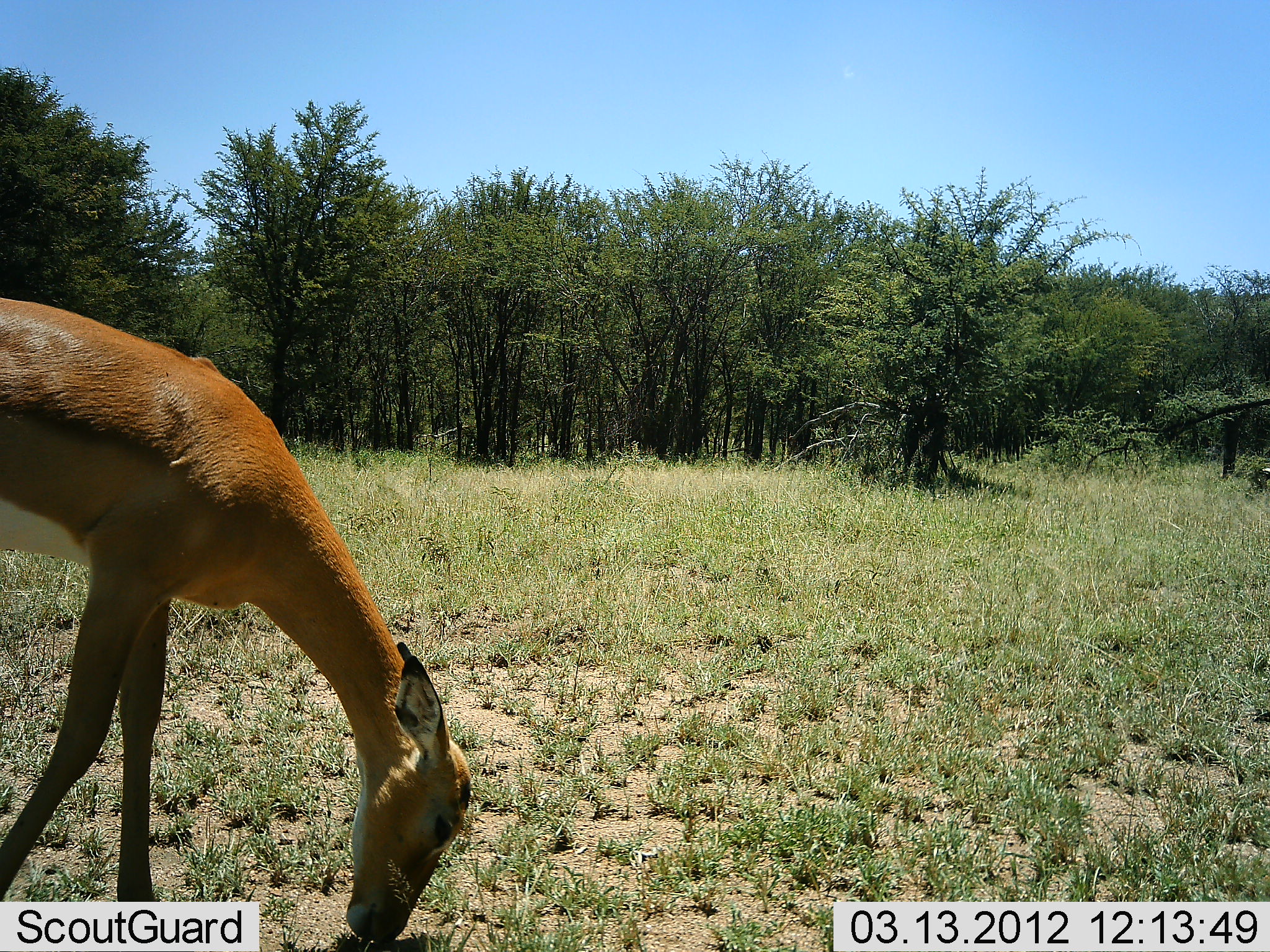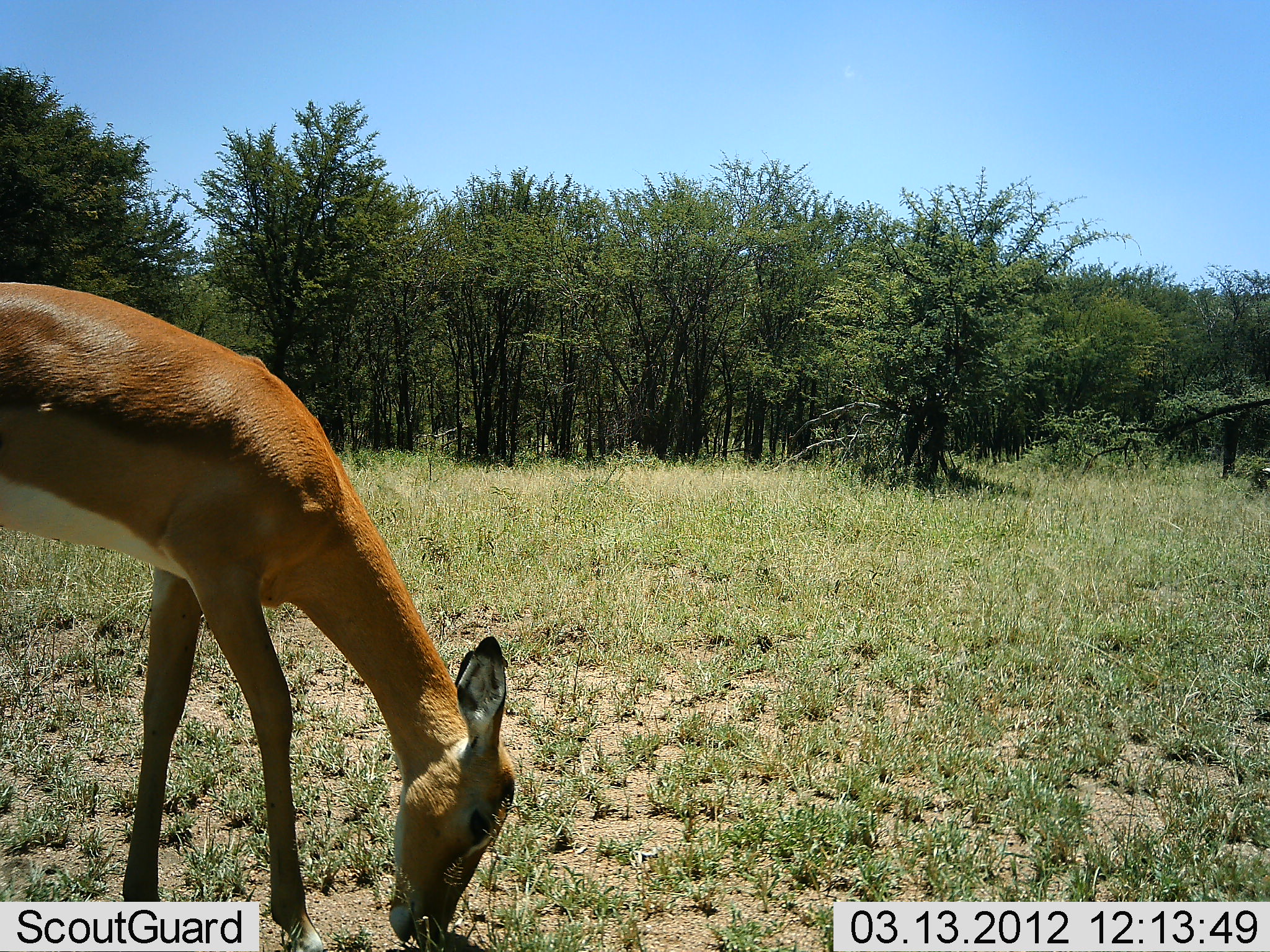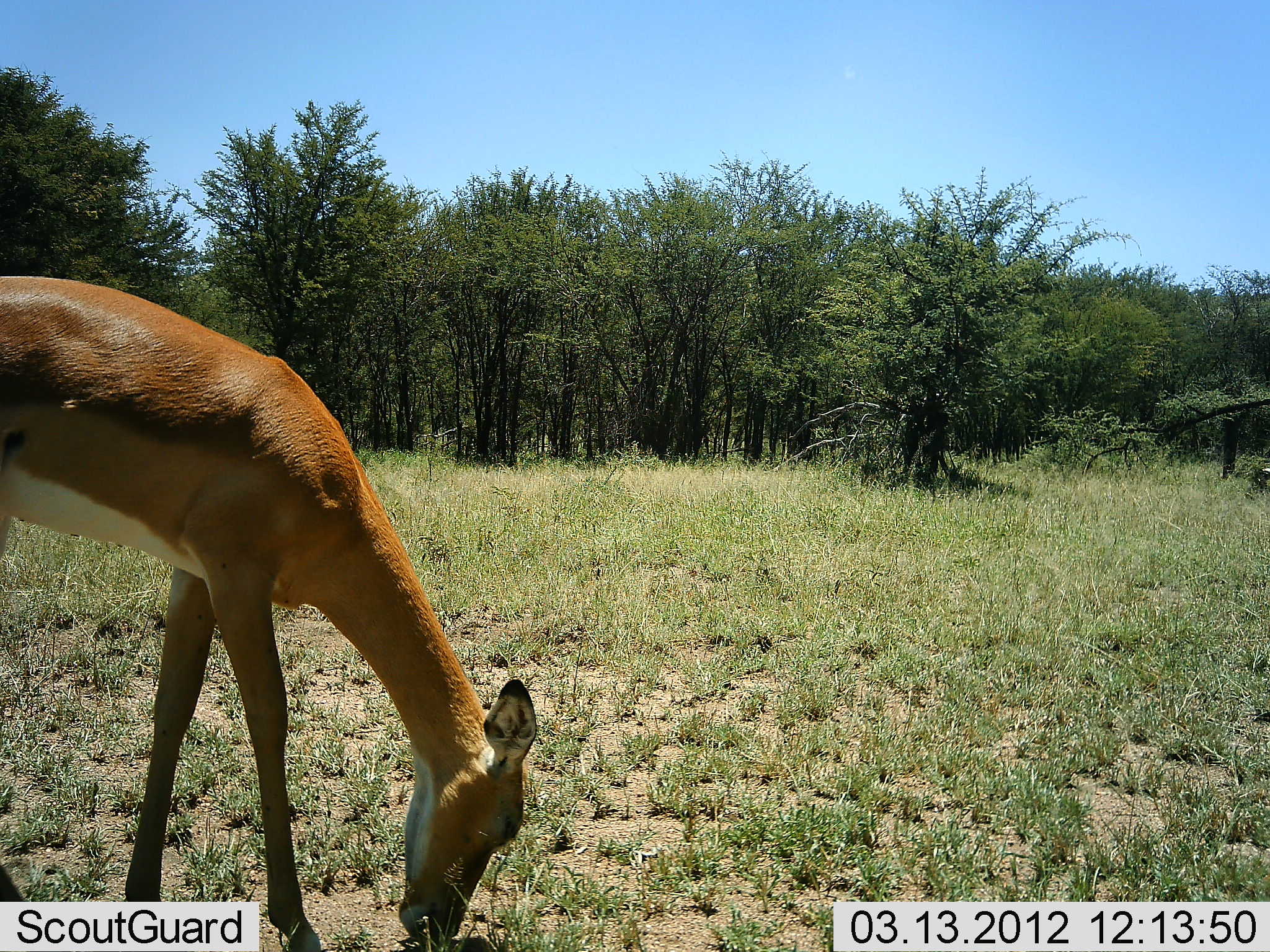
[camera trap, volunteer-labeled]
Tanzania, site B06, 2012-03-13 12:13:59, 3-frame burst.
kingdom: Animalia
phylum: Chordata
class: Mammalia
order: Artiodactyla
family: Bovidae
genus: Aepyceros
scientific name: Aepyceros melampus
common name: impala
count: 1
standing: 14%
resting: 0%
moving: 0%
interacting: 0%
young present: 0%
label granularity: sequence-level